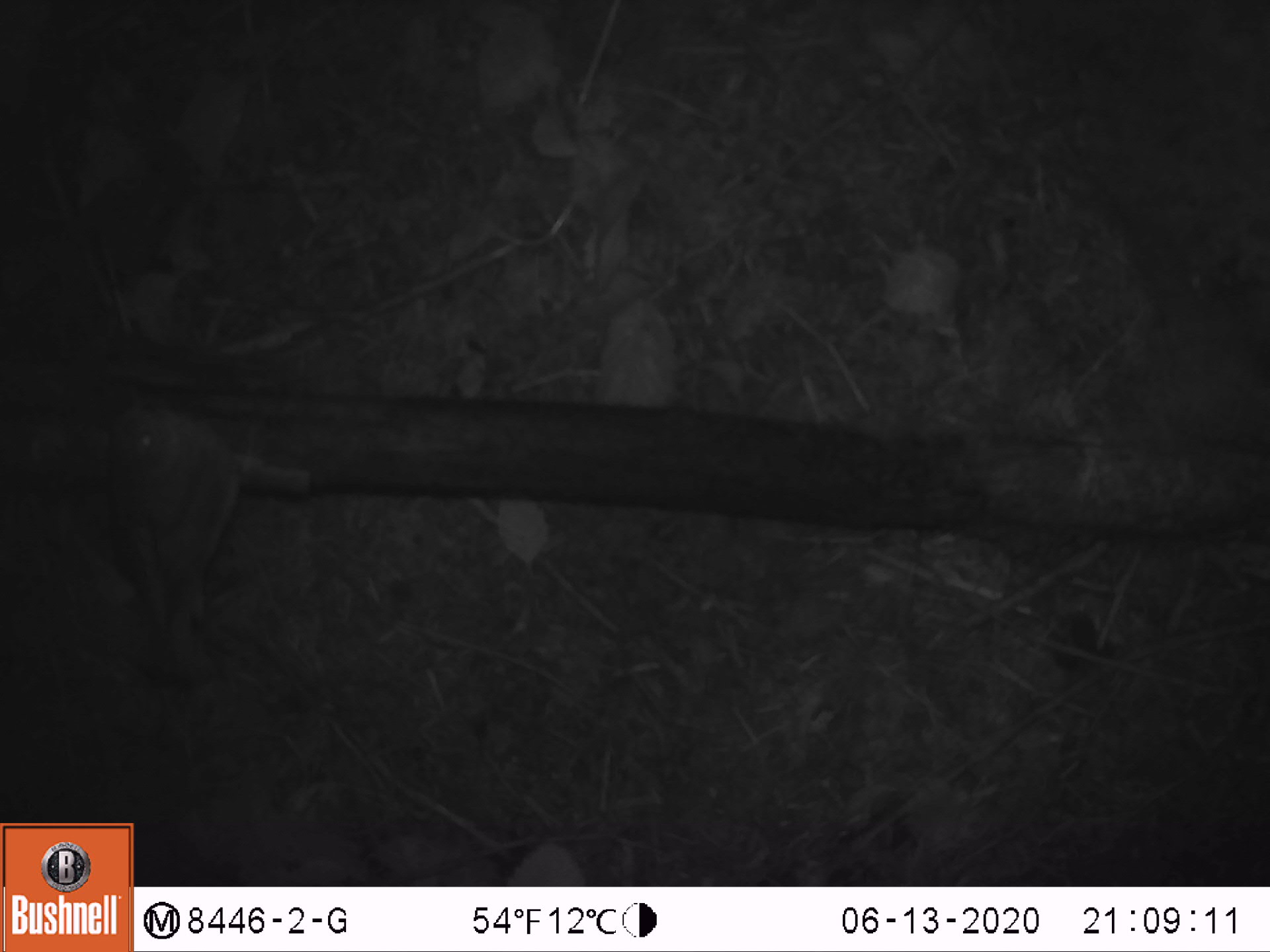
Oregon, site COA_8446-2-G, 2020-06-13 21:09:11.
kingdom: Animalia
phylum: Chordata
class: Aves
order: Passeriformes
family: Turdidae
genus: Catharus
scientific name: Catharus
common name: brown thrushes and nightingale-thrushes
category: catharus species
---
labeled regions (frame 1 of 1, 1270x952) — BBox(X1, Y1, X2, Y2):
catharus species: BBox(70, 366, 257, 707)